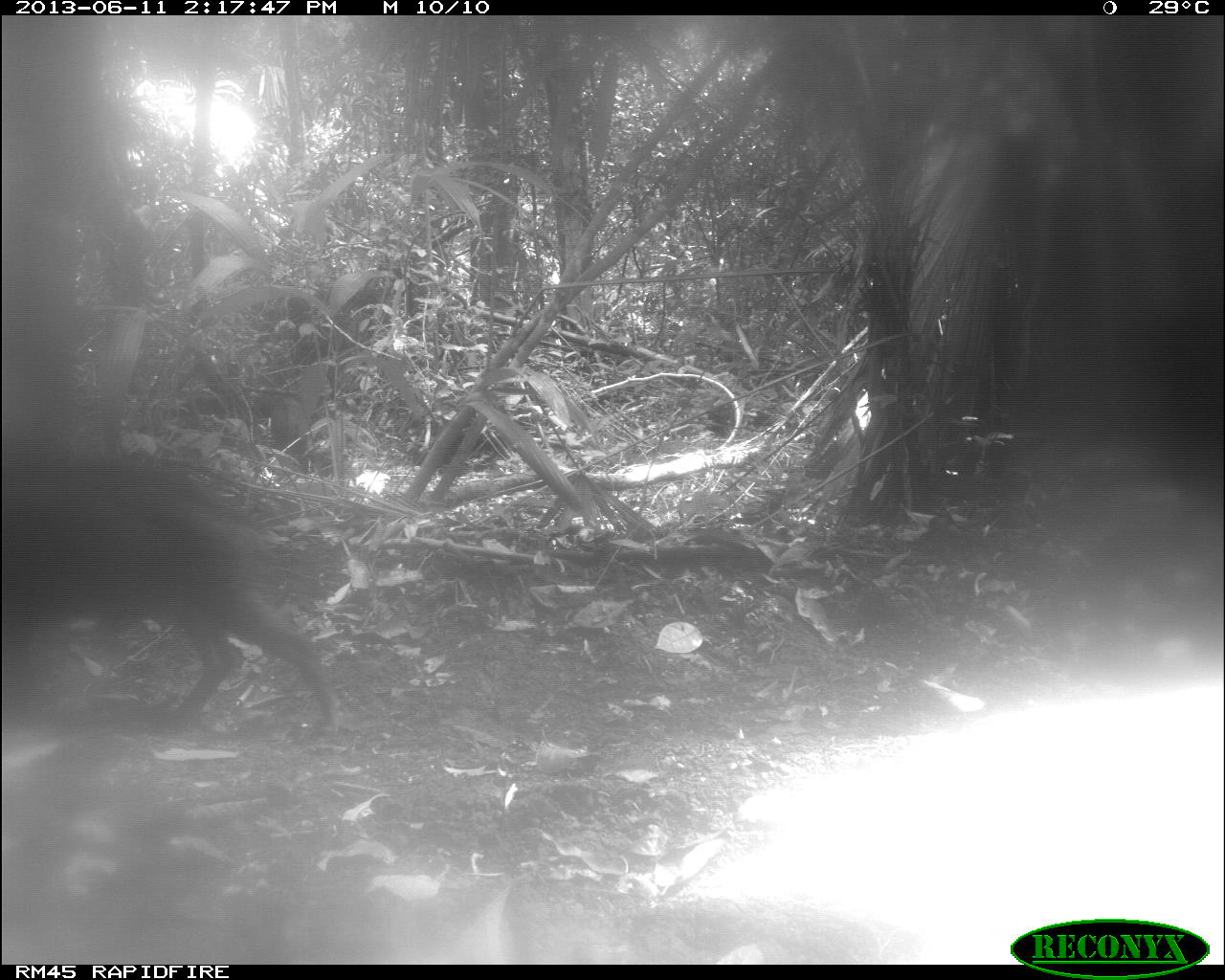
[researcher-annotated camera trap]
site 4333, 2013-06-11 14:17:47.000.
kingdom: Animalia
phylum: Chordata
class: Mammalia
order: Artiodactyla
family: Tayassuidae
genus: Tayassu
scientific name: Tayassu pecari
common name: white-lipped peccary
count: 3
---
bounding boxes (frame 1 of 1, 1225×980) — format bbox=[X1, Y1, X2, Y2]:
tayassu pecari: bbox=[0, 446, 339, 741]